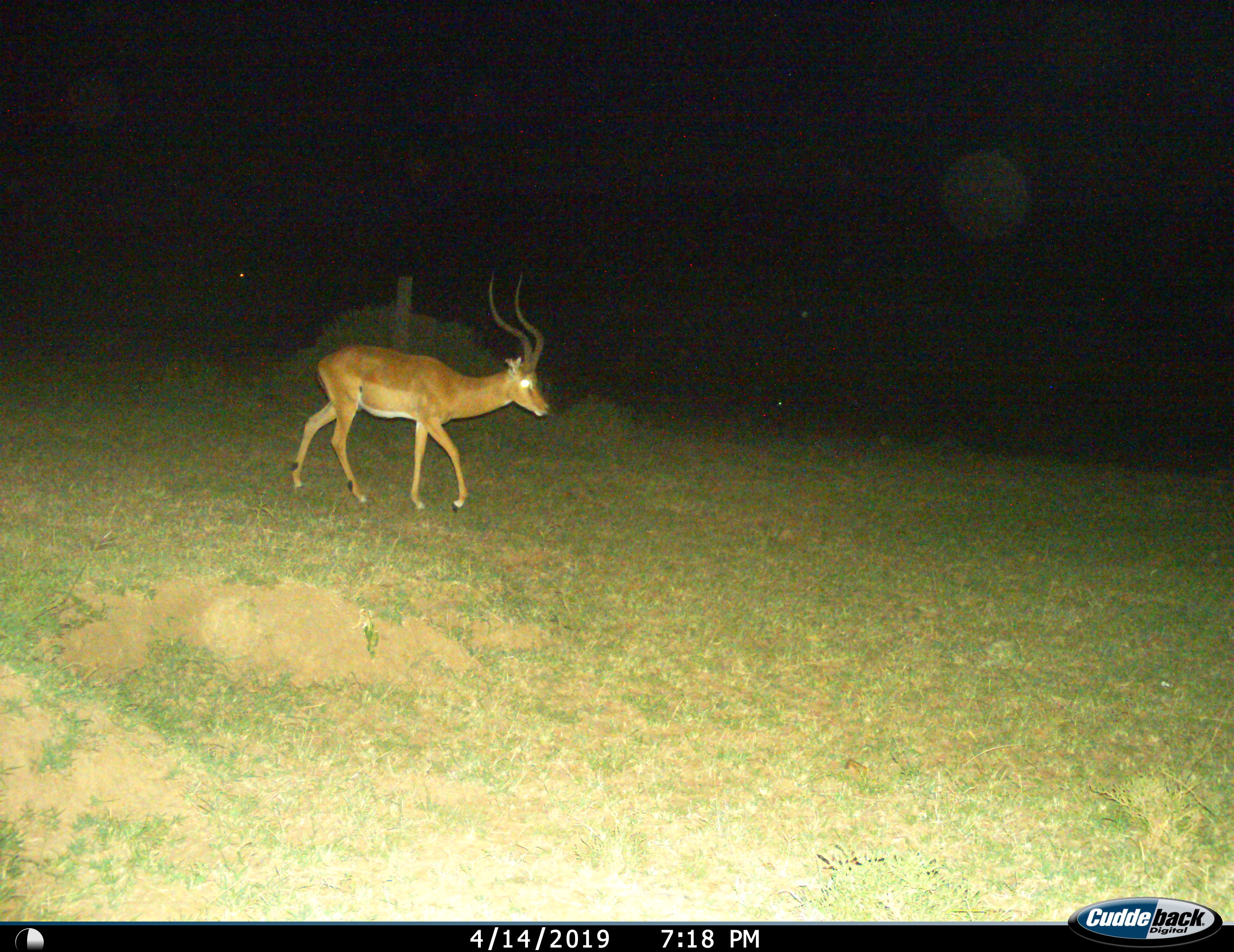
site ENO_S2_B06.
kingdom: Animalia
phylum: Chordata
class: Mammalia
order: Artiodactyla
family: Bovidae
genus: Aepyceros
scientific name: Aepyceros melampus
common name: impala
Impala (Aepyceros melampus), count 1. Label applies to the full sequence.